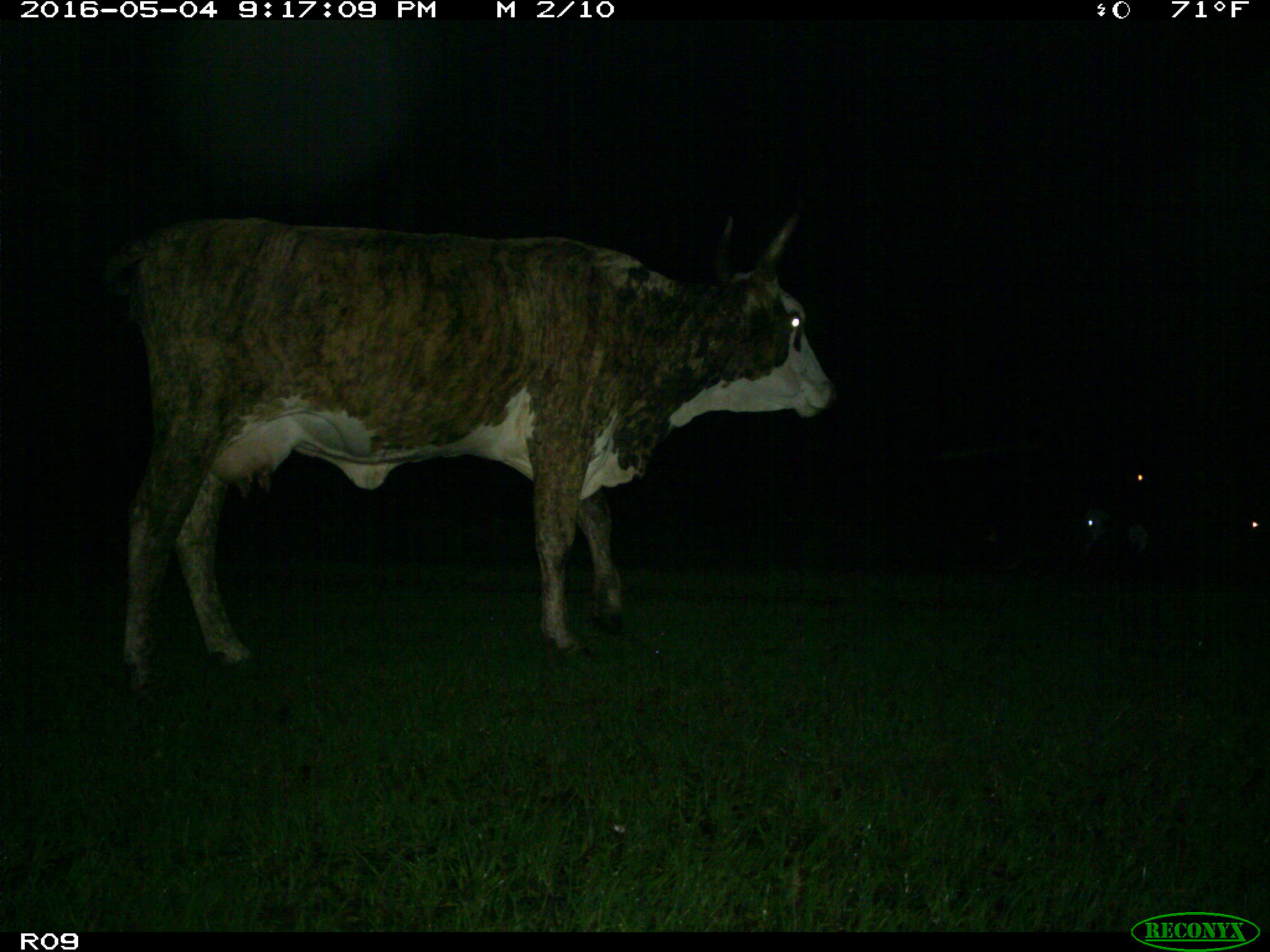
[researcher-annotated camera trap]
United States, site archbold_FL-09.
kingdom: Animalia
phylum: Chordata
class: Mammalia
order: Artiodactyla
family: Bovidae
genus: Bos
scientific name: Bos taurus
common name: domestic cow